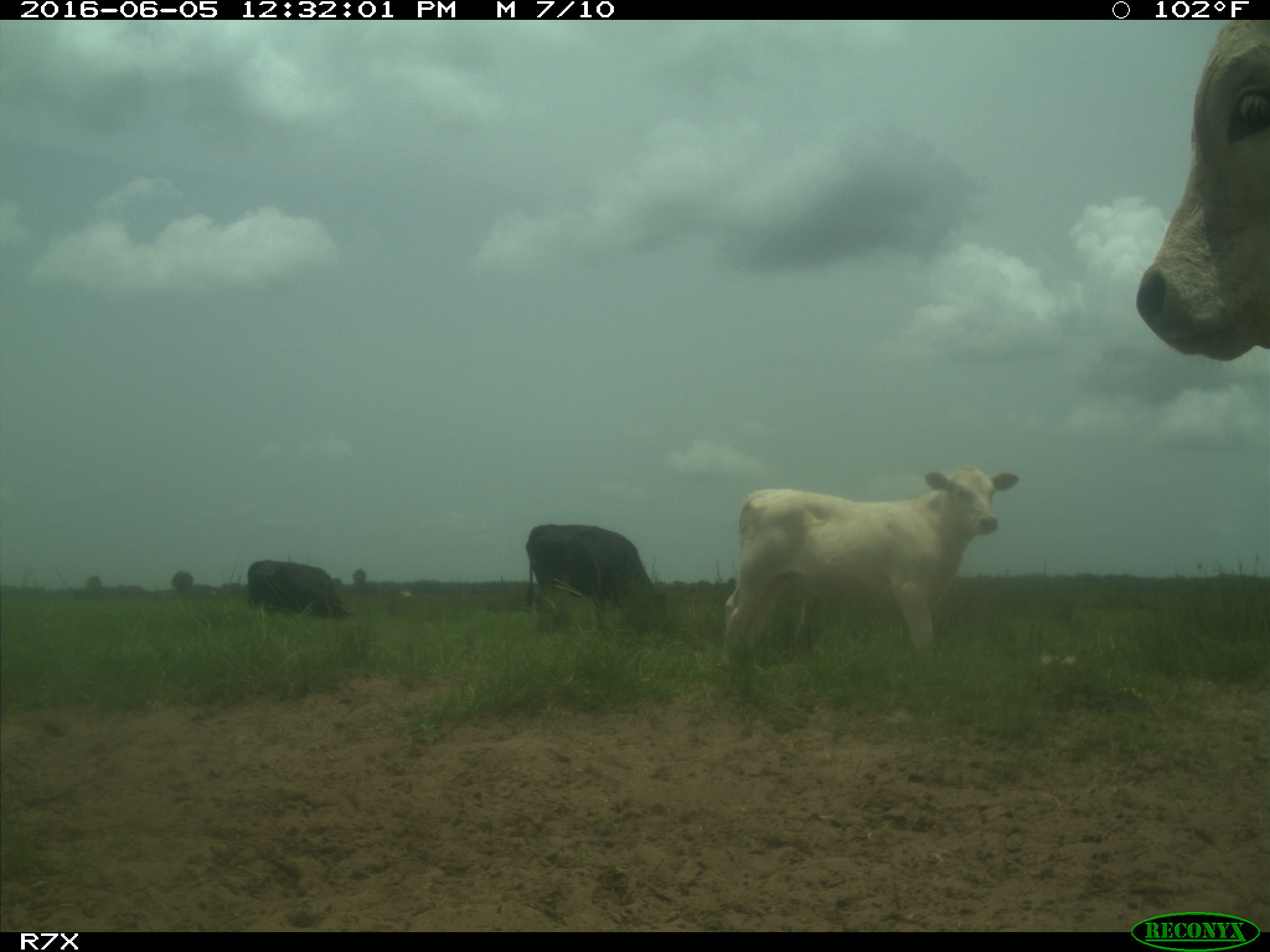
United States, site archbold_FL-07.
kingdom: Animalia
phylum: Chordata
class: Mammalia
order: Artiodactyla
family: Bovidae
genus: Bos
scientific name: Bos taurus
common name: domestic cow